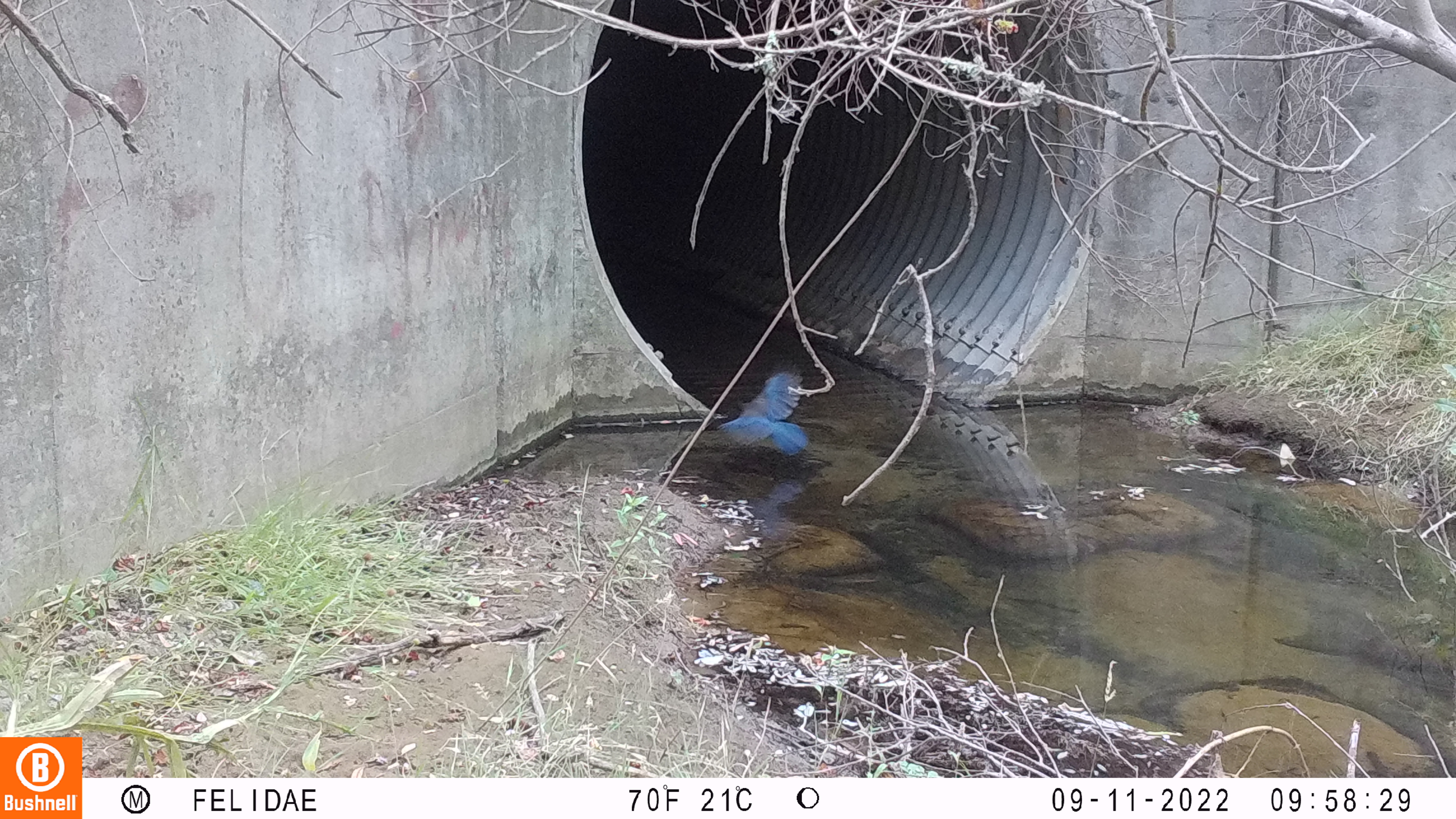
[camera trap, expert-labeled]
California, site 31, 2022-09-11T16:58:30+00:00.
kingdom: Animalia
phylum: Chordata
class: Aves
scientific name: Aves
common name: bird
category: unknown bird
Unknown bird (bird) (Aves).